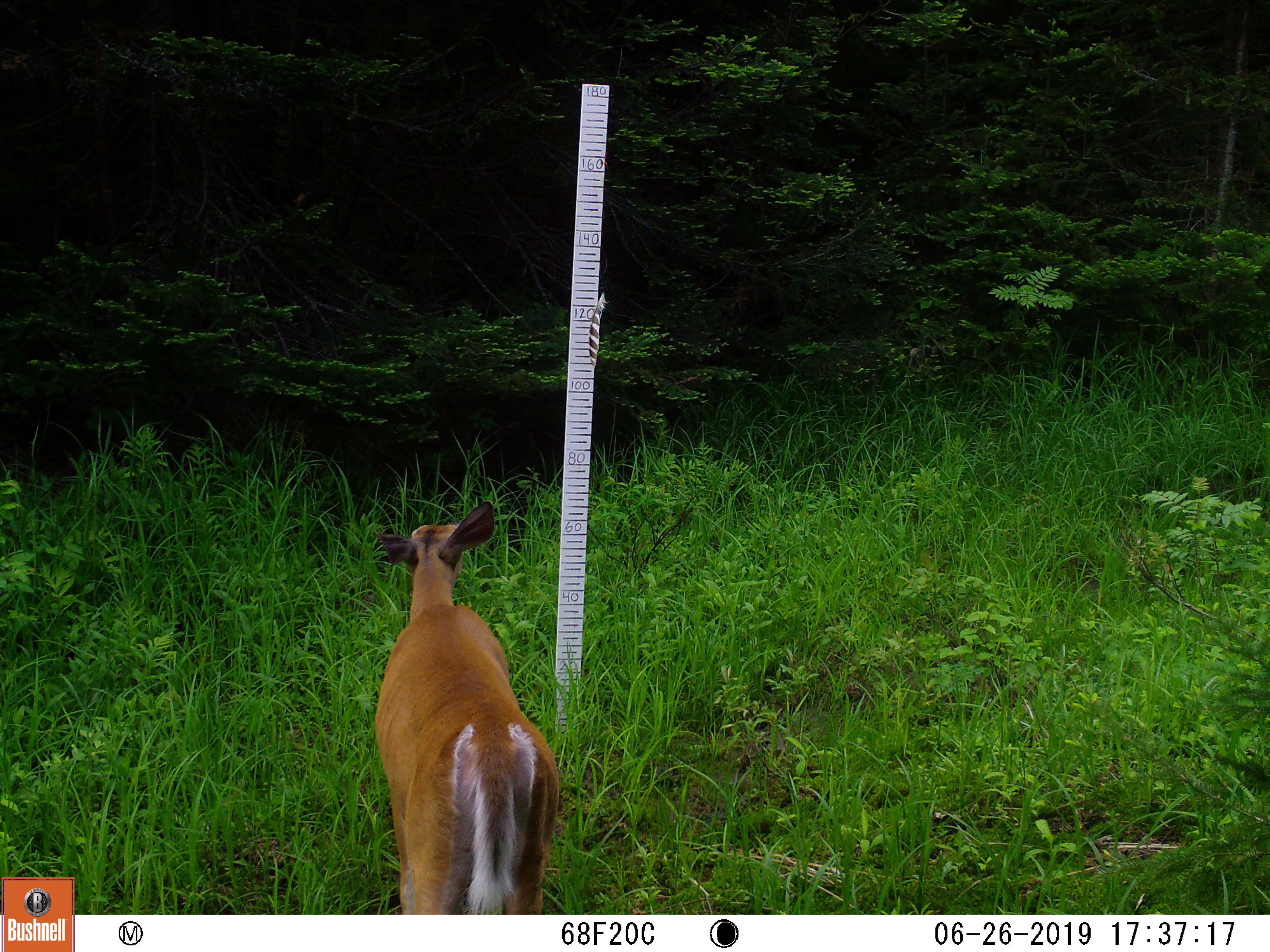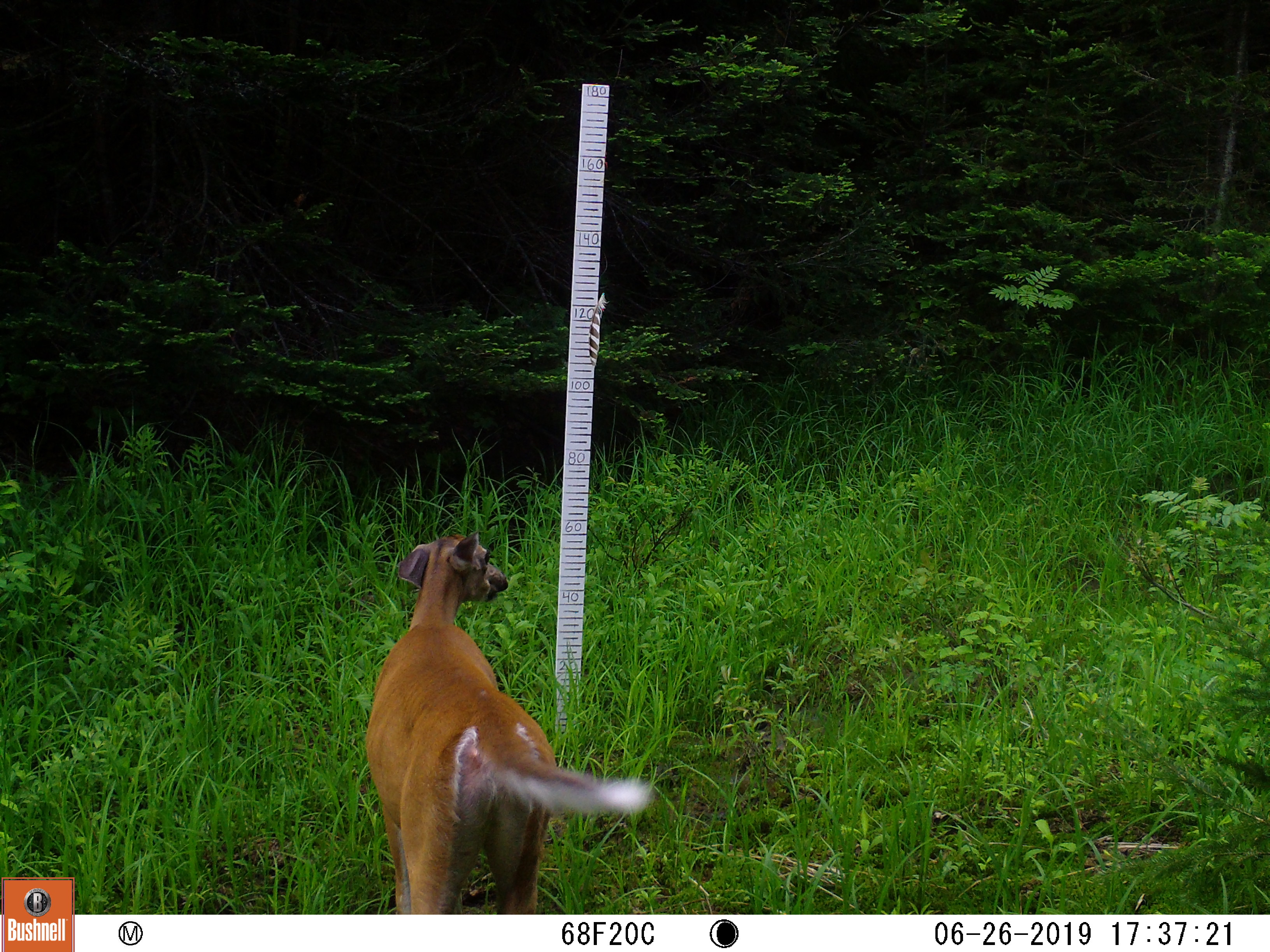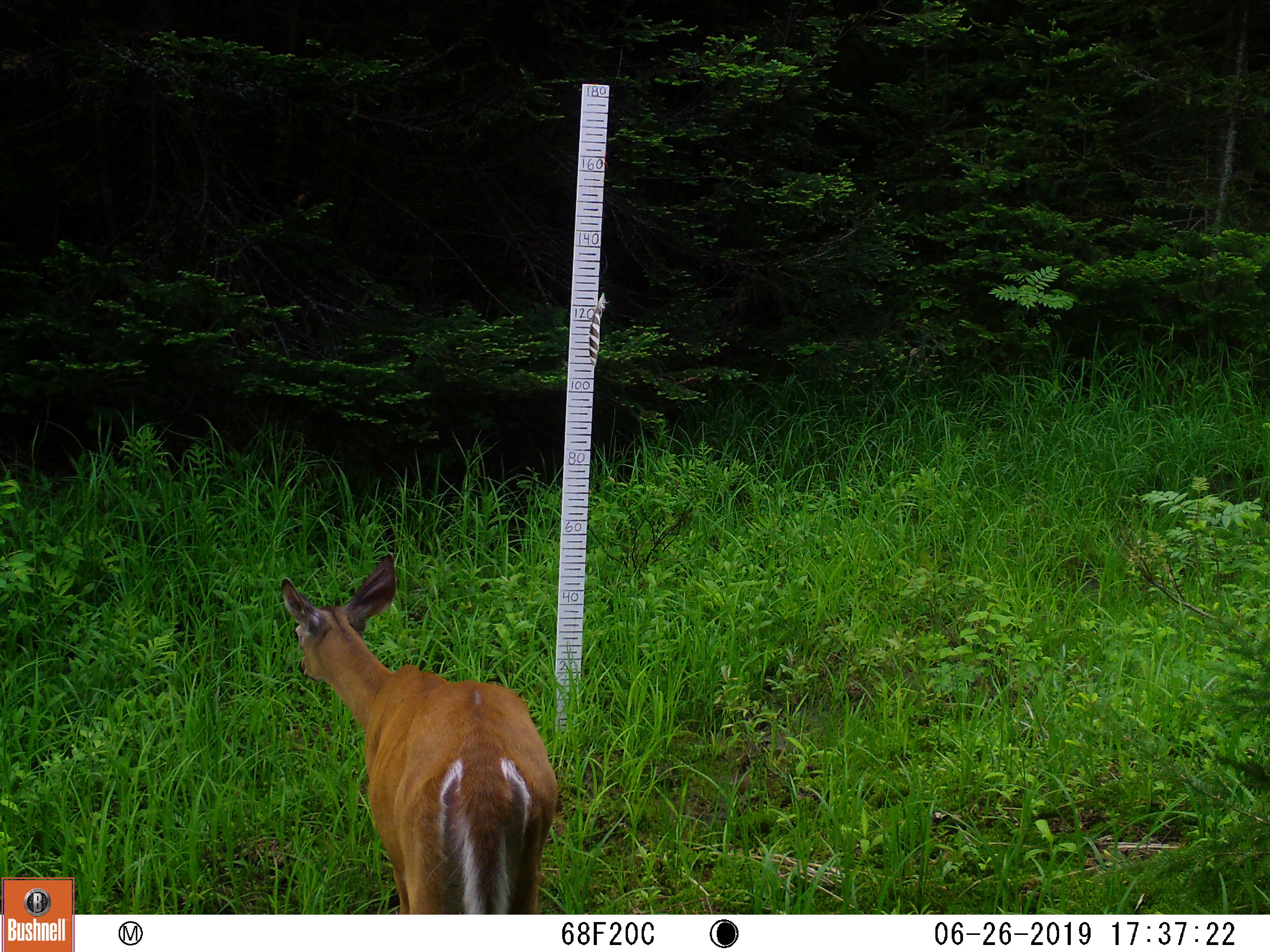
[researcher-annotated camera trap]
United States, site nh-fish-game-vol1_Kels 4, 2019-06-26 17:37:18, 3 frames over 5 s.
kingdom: Animalia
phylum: Chordata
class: Mammalia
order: Artiodactyla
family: Cervidae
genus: Odocoileus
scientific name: Odocoileus virginianus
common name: white-tailed deer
White-tailed deer (Odocoileus virginianus).